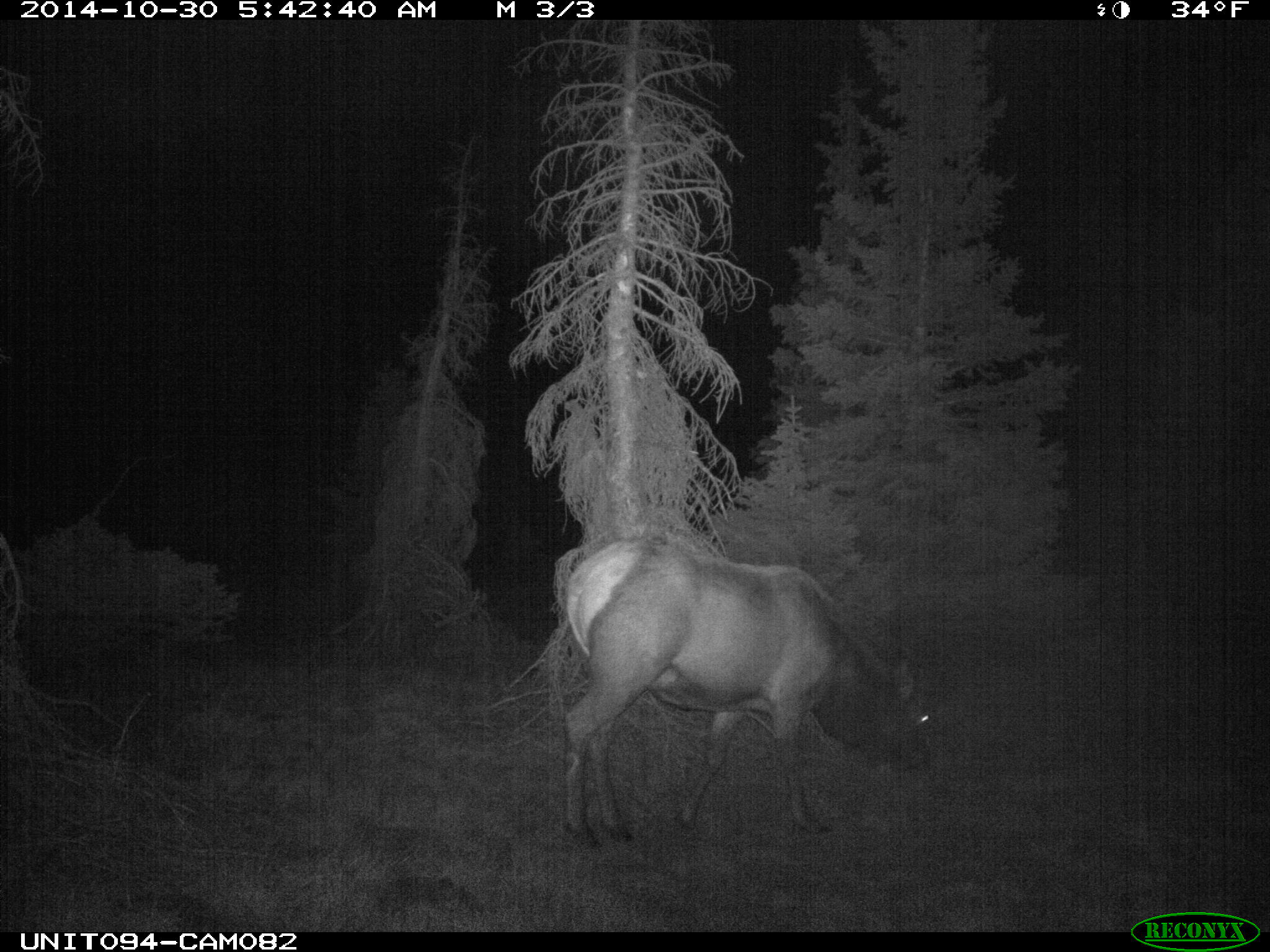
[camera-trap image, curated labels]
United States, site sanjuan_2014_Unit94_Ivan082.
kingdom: Animalia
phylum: Chordata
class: Mammalia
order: Artiodactyla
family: Cervidae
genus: Cervus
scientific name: Cervus elaphus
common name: red deer